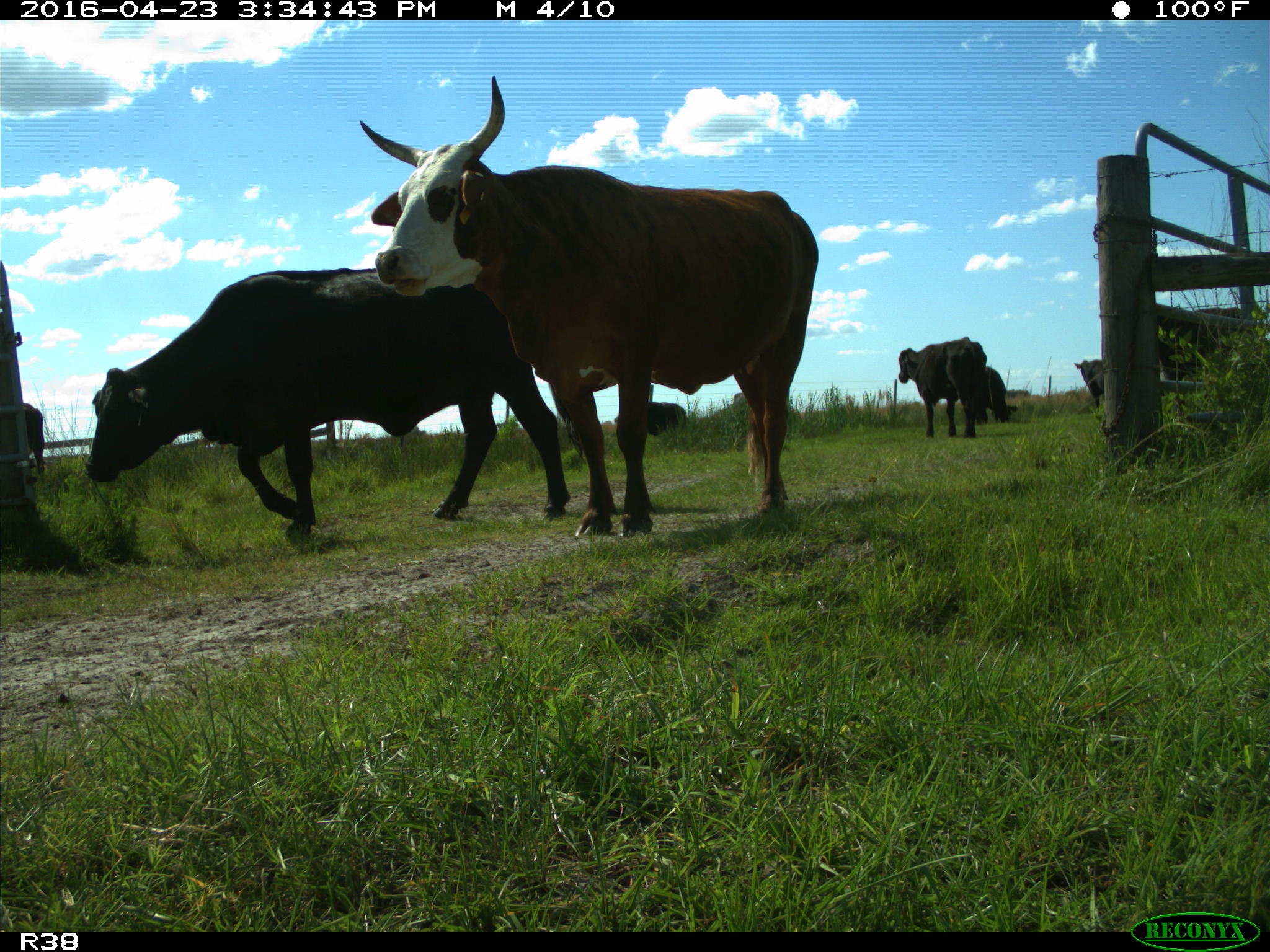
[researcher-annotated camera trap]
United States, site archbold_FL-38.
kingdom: Animalia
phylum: Chordata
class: Mammalia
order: Artiodactyla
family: Bovidae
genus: Bos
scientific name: Bos taurus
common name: domestic cow